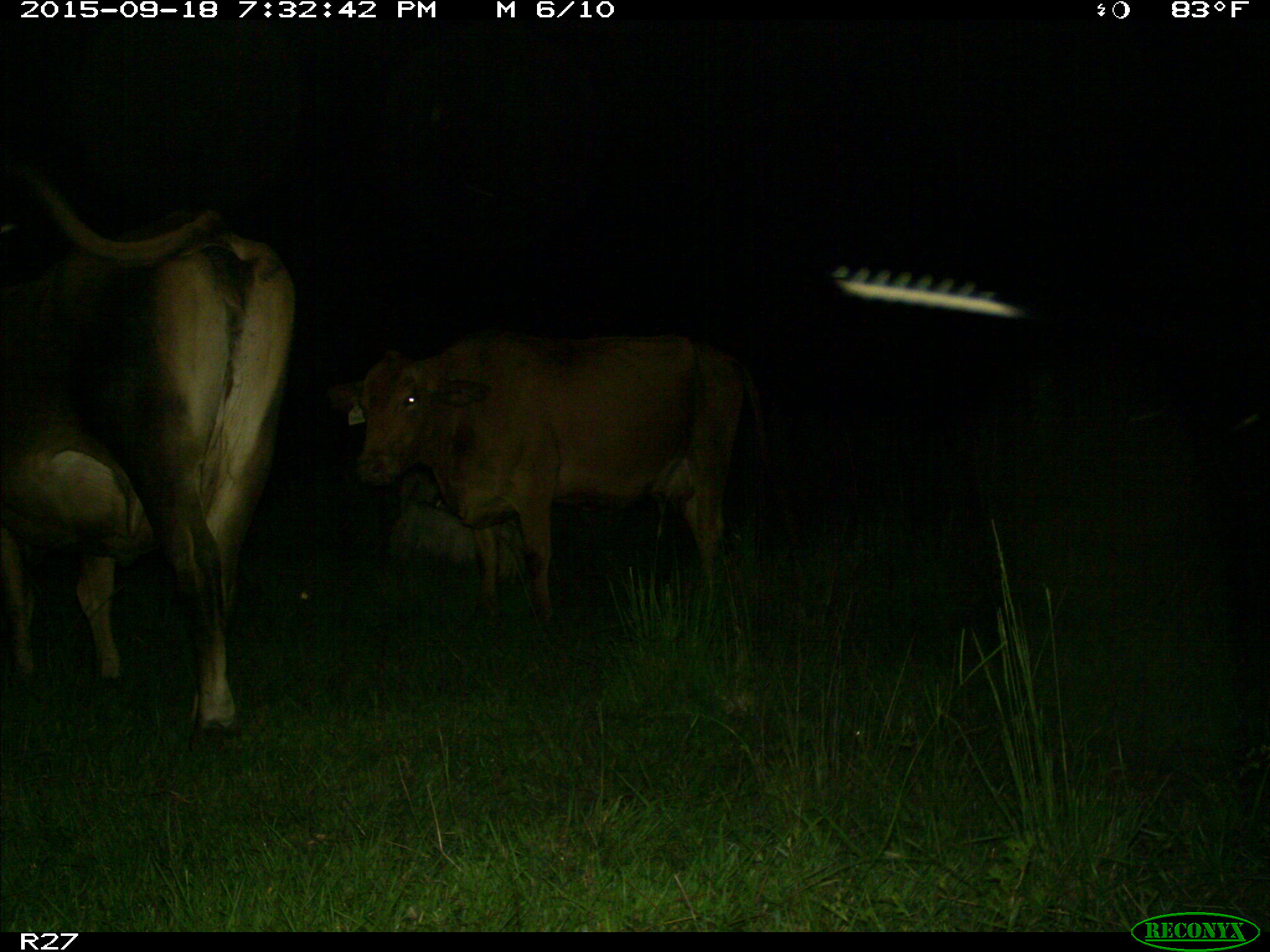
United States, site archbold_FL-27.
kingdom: Animalia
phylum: Chordata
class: Mammalia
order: Artiodactyla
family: Bovidae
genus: Bos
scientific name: Bos taurus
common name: domestic cow